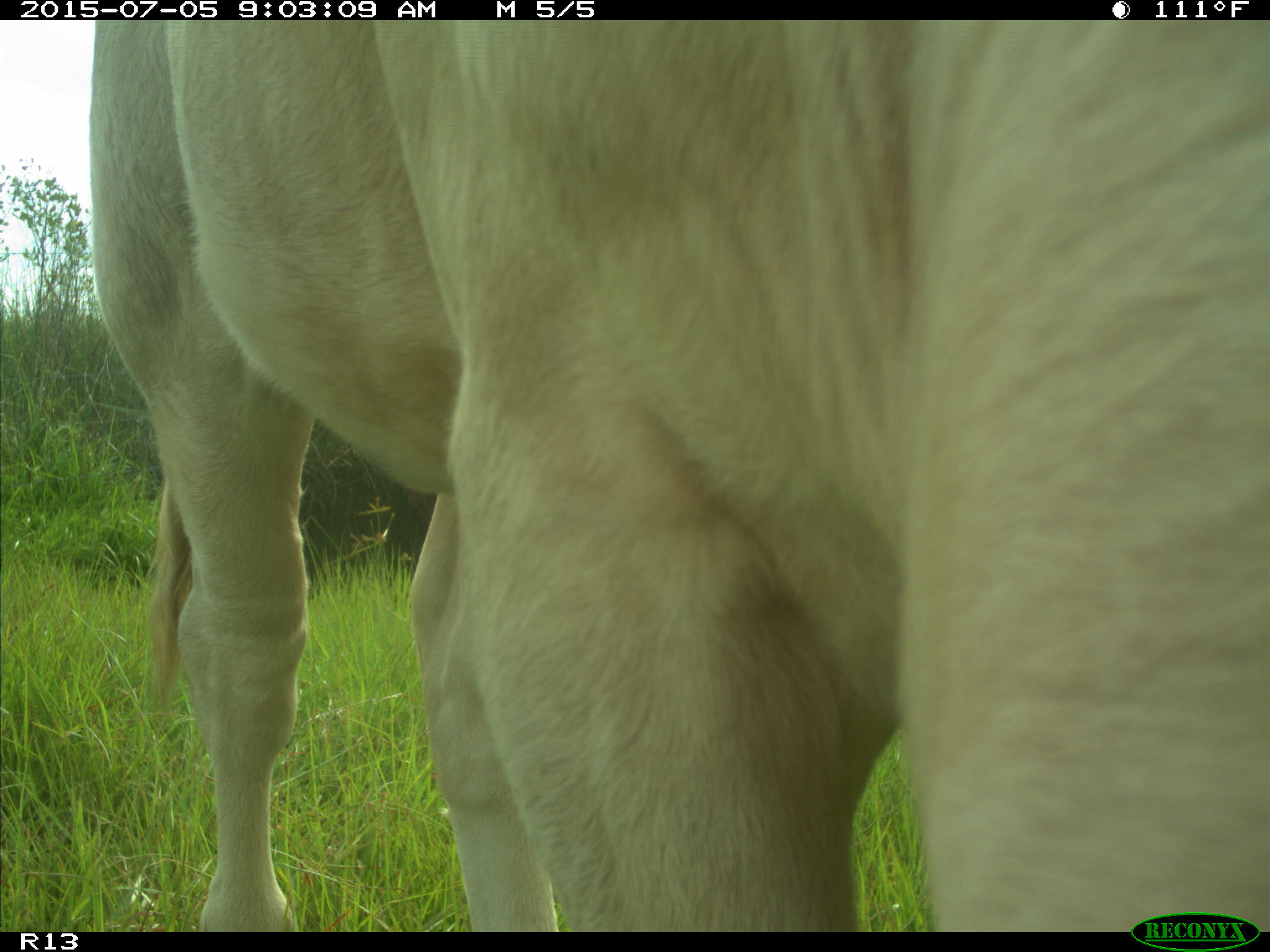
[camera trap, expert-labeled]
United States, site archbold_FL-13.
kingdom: Animalia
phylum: Chordata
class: Mammalia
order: Artiodactyla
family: Bovidae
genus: Bos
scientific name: Bos taurus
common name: domestic cow